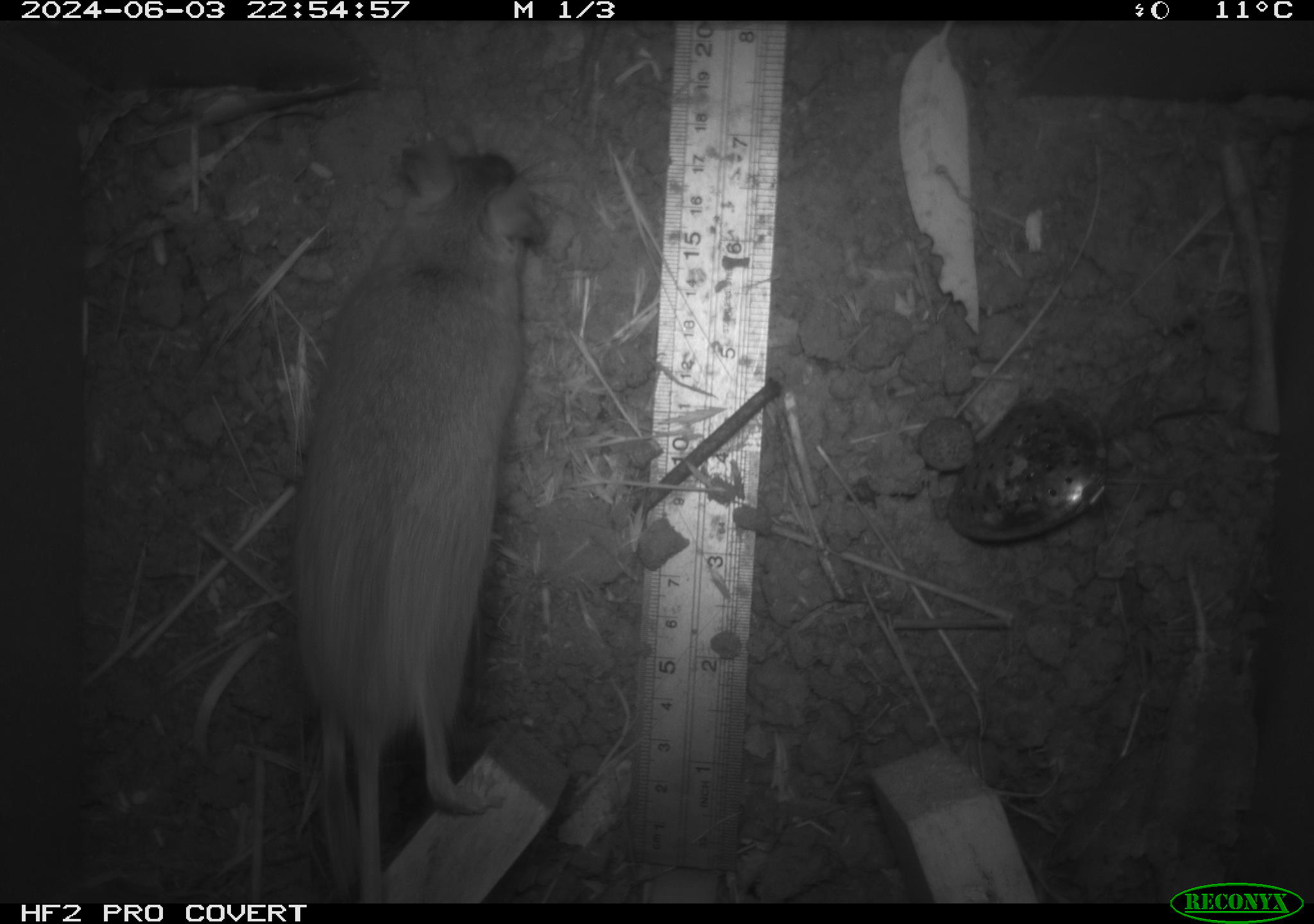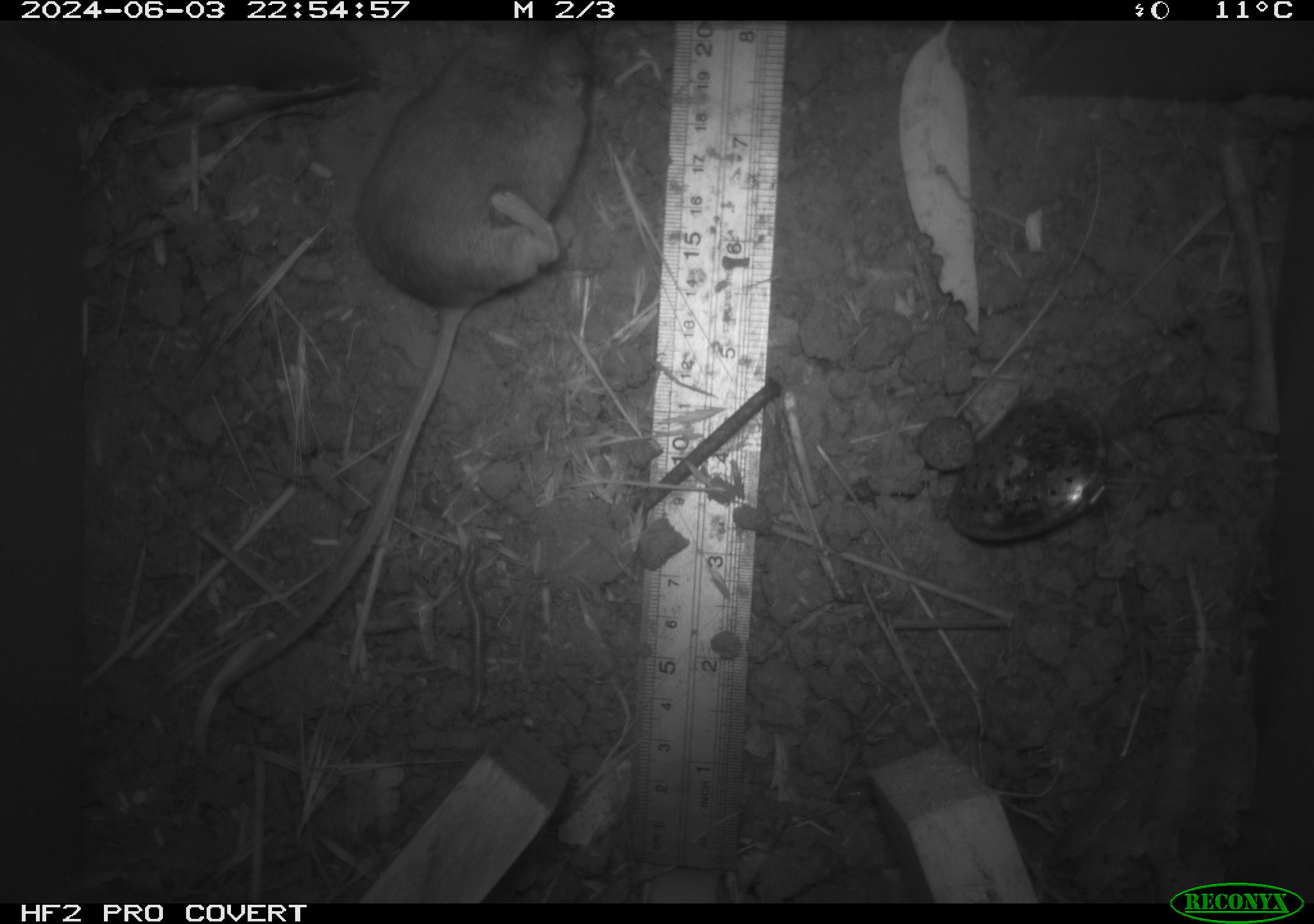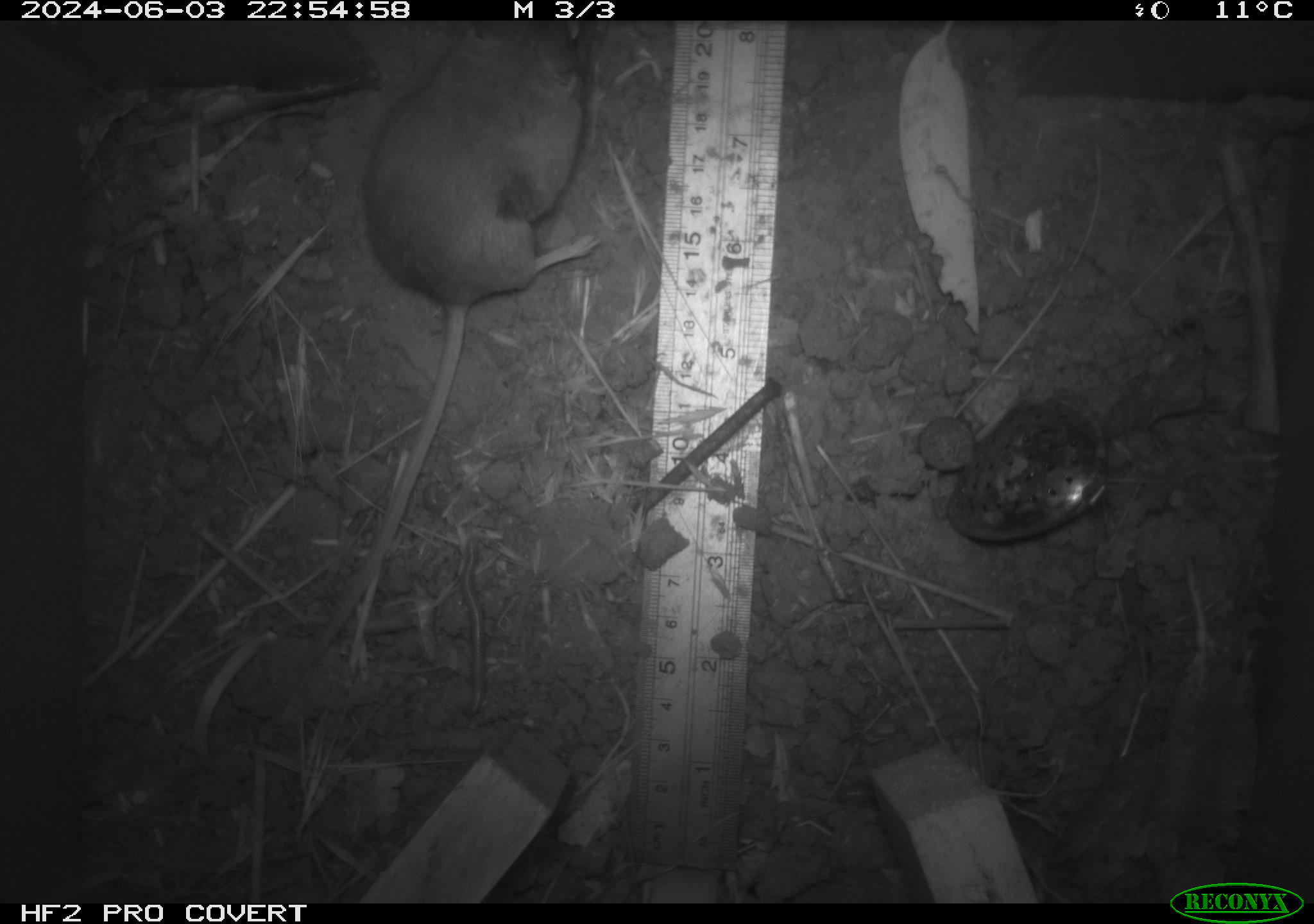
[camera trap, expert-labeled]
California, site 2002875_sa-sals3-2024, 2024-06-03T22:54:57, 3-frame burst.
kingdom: Animalia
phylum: Chordata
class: Mammalia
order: Rodentia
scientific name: Rodentia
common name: mouse species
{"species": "mouse species (Rodentia)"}